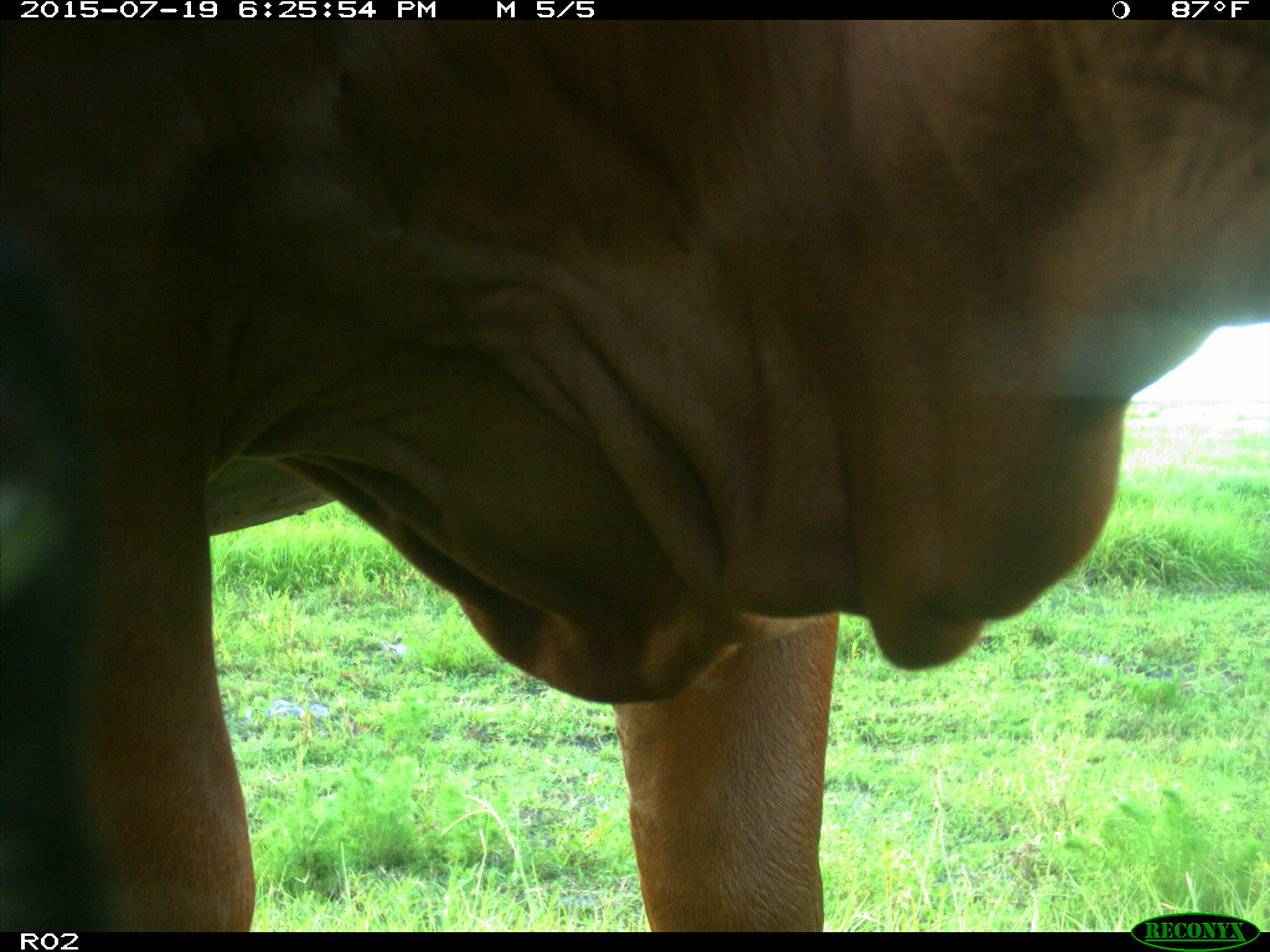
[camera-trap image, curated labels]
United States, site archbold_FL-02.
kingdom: Animalia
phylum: Chordata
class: Mammalia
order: Artiodactyla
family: Bovidae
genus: Bos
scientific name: Bos taurus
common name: domestic cow